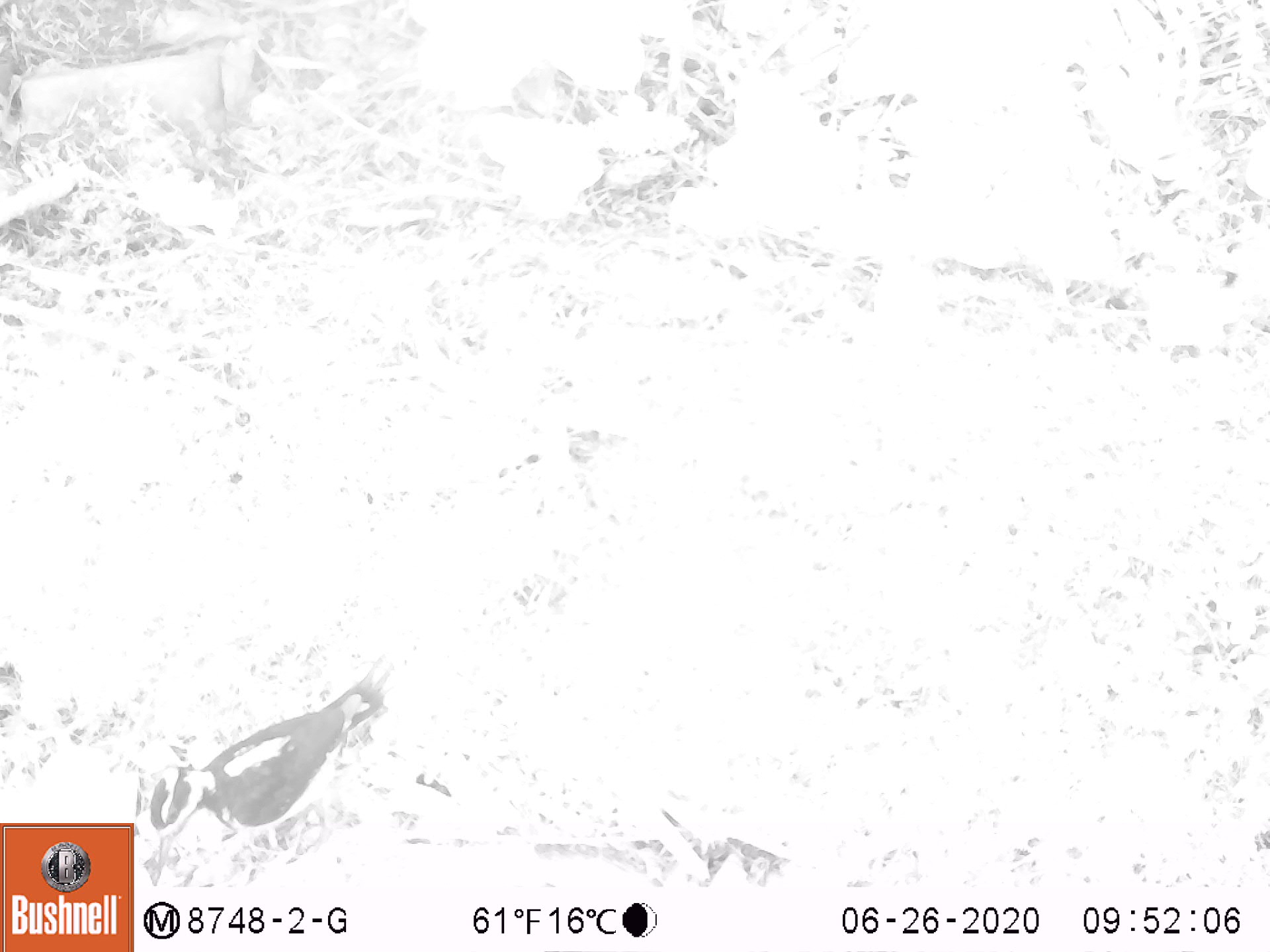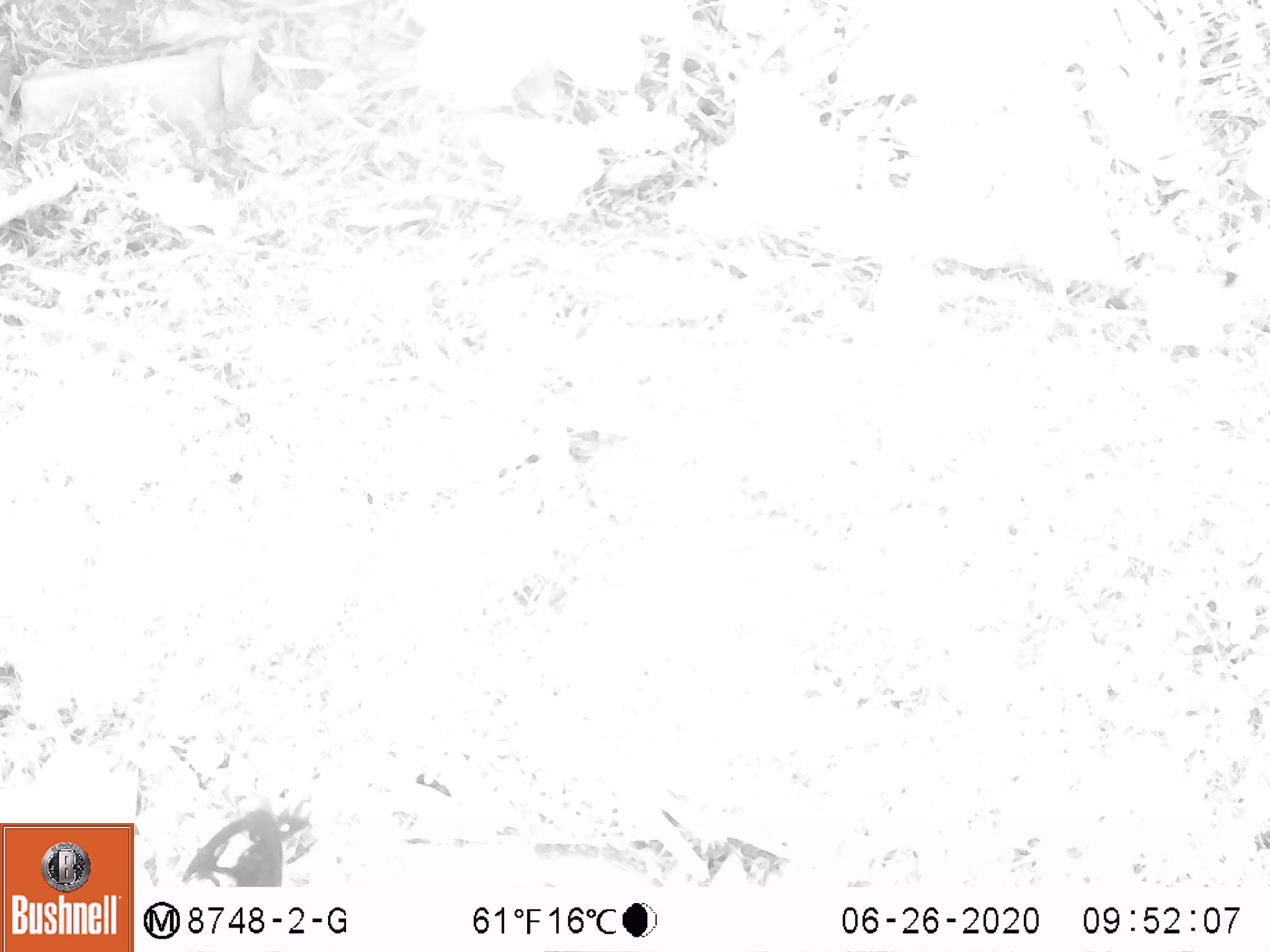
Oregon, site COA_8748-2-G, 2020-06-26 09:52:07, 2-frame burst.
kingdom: Animalia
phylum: Chordata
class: Aves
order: Piciformes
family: Picidae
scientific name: Picidae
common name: woodpeckers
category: picidae family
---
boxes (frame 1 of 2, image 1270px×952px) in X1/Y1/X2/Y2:
picidae family: 142/666/391/871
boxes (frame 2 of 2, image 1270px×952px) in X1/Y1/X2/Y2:
picidae family: 179/797/313/877